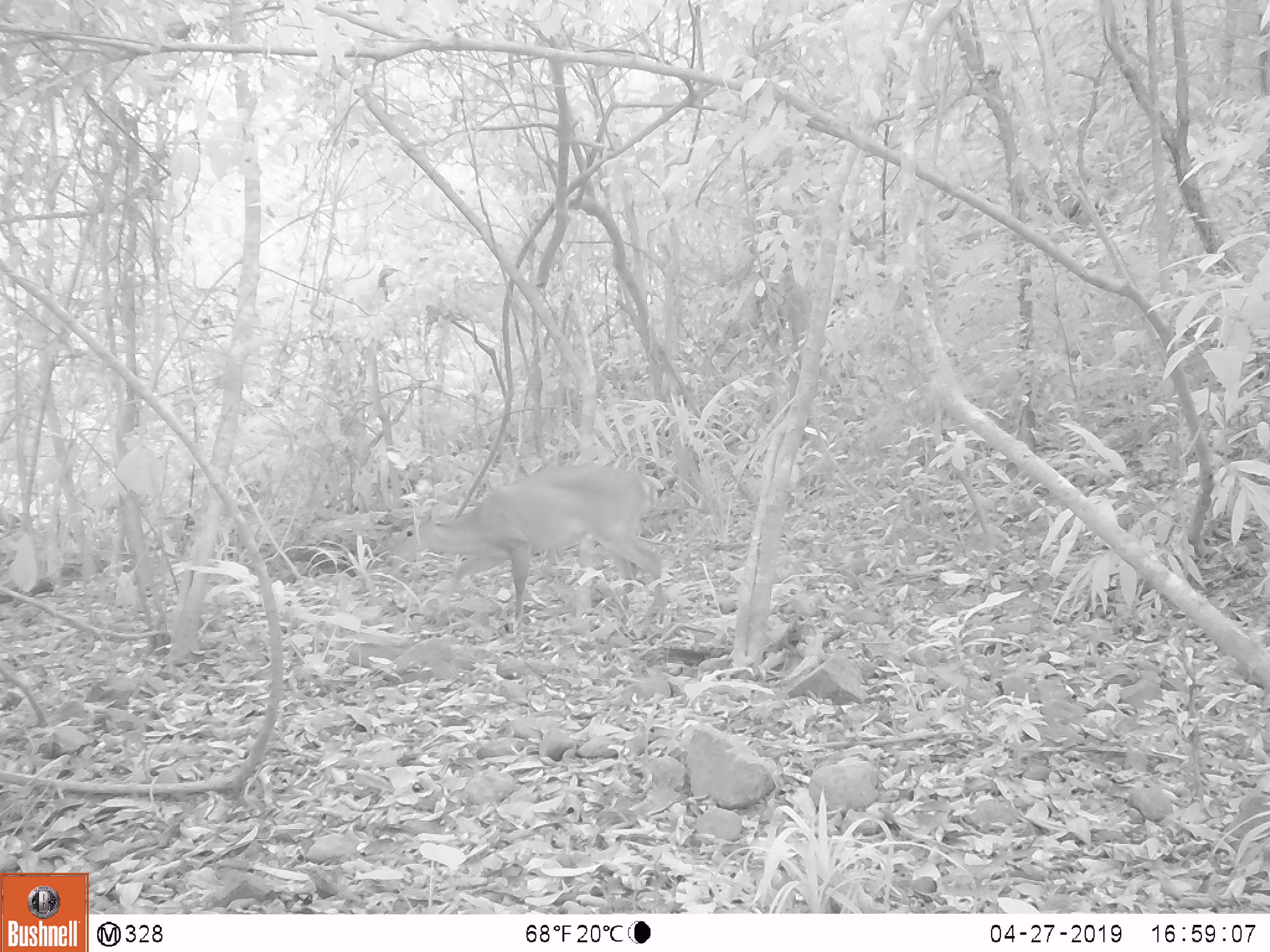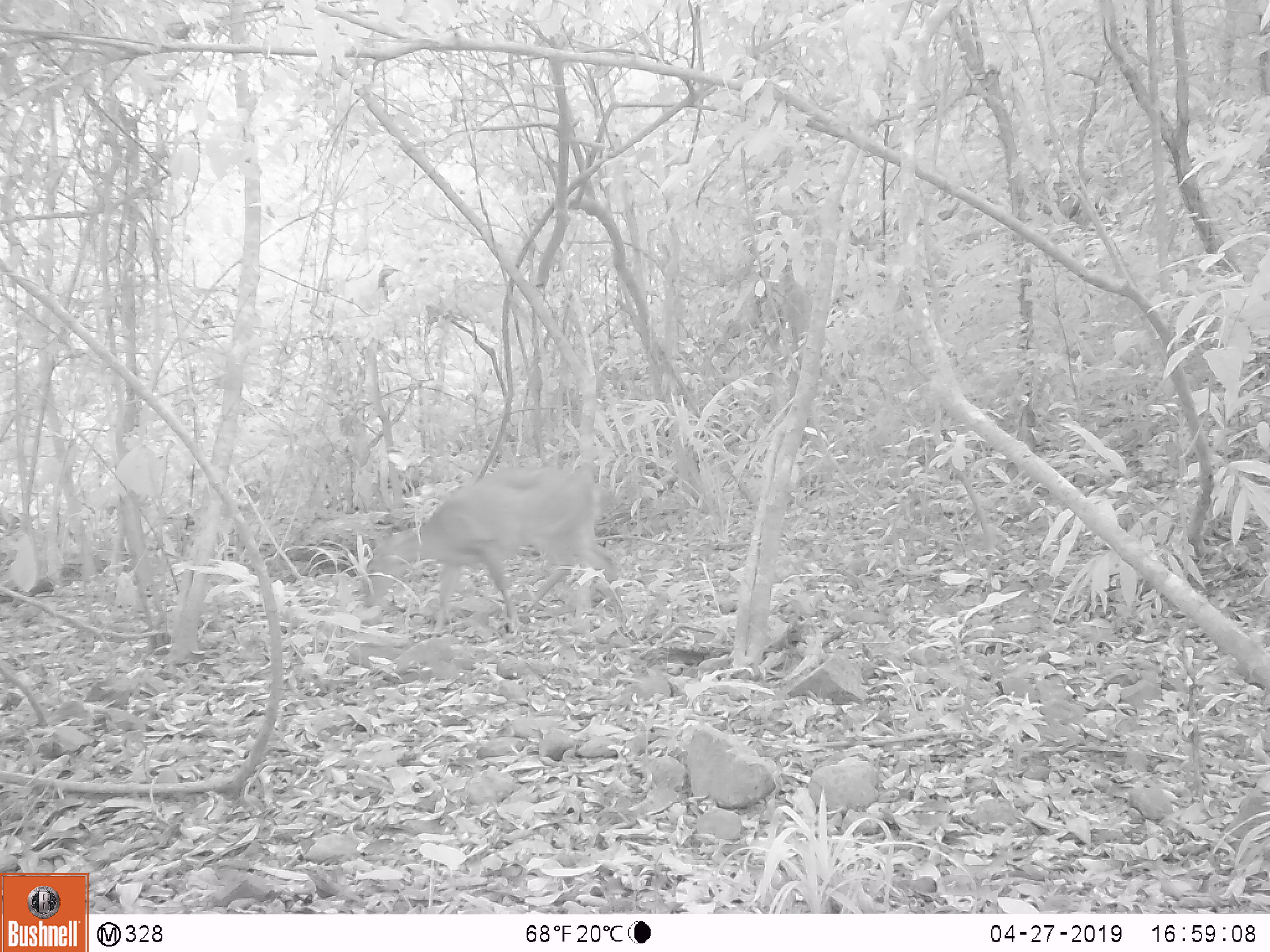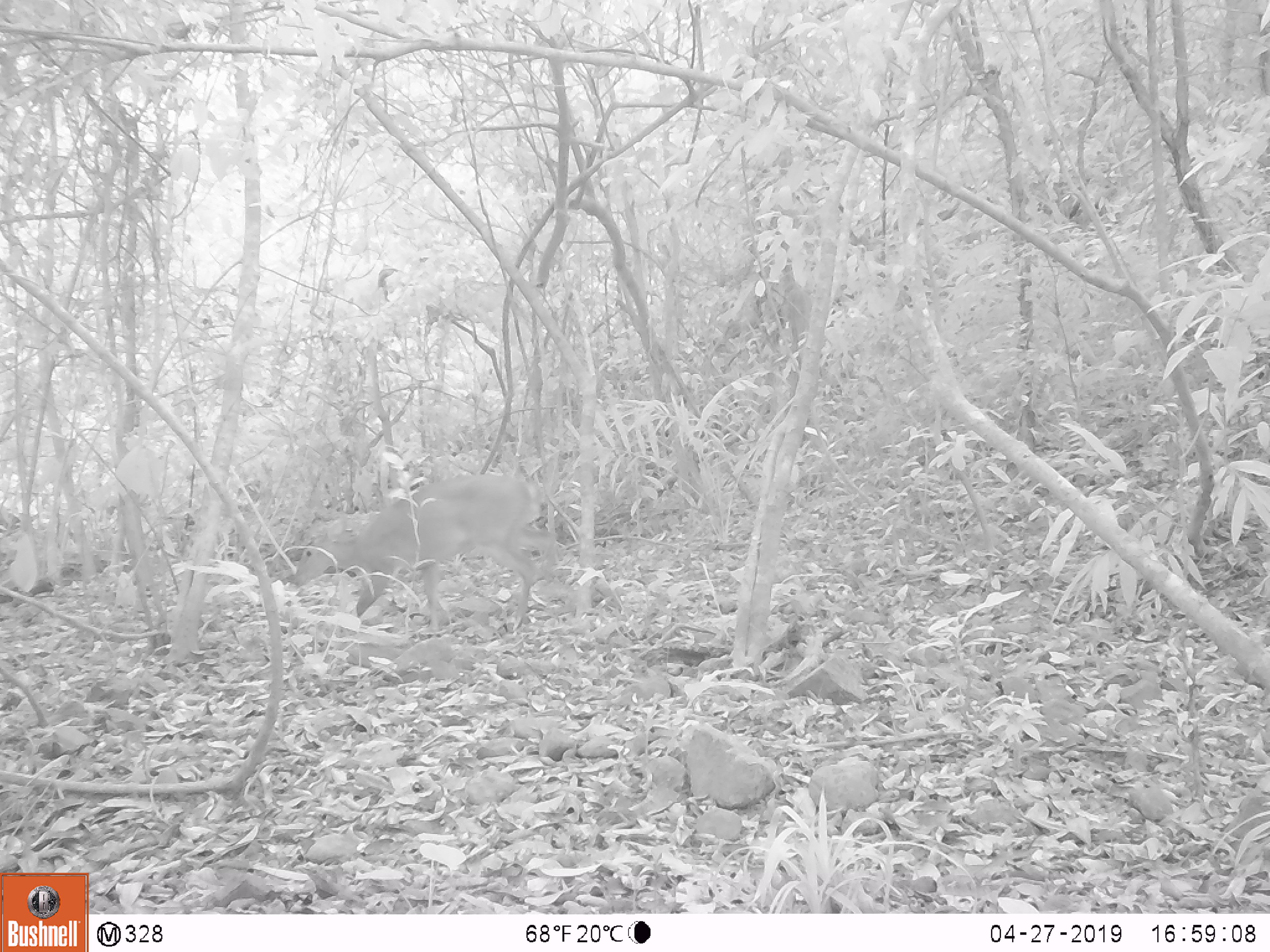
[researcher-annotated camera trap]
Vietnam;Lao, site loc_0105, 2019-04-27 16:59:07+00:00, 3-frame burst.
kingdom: Animalia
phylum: Chordata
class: Mammalia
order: Artiodactyla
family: Cervidae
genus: Muntiacus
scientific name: Muntiacus vuquangensis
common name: large-antlered muntjac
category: large antlered muntjac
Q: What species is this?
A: Large antlered muntjac (large-antlered muntjac) (Muntiacus vuquangensis).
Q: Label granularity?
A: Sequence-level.